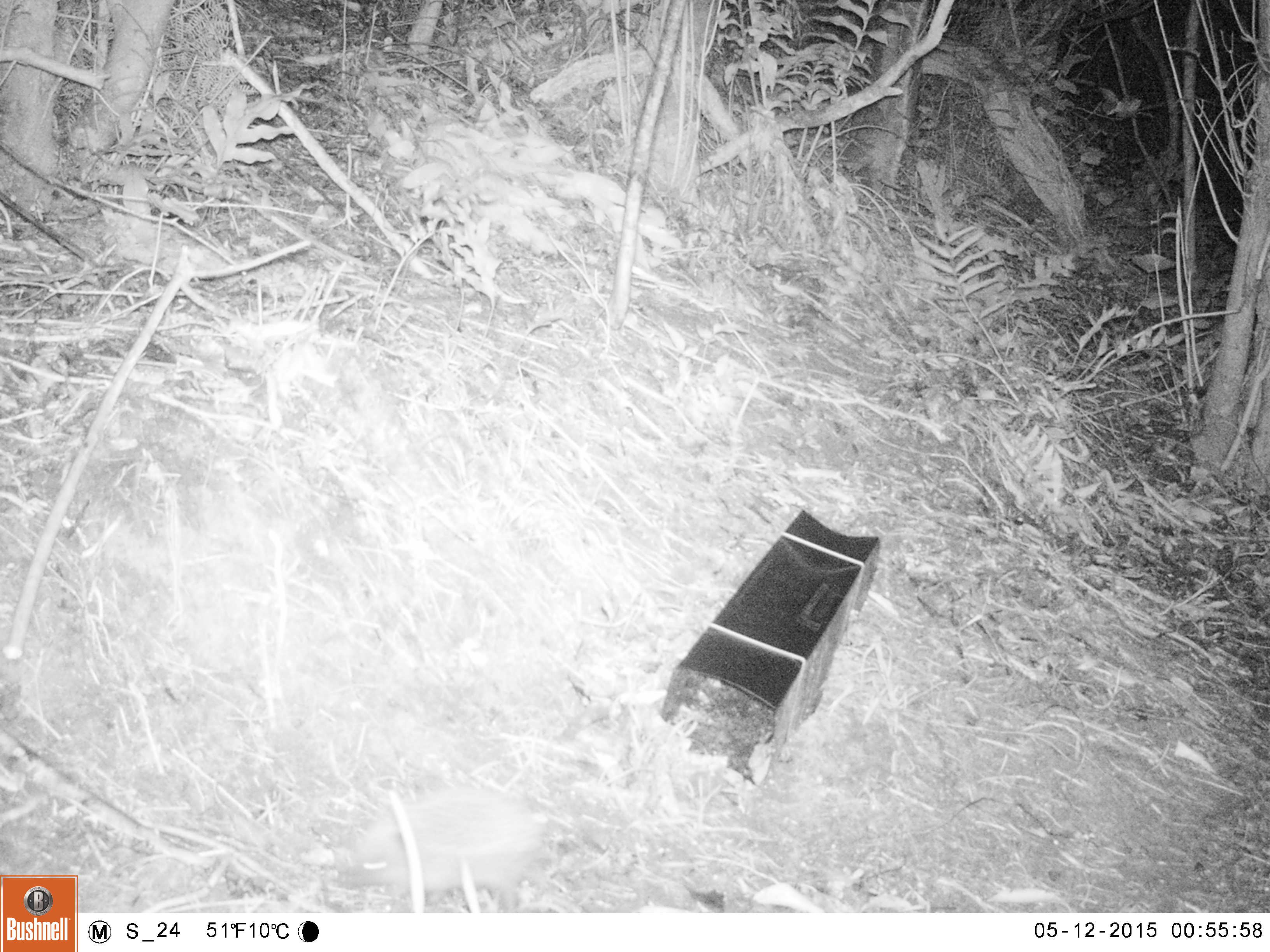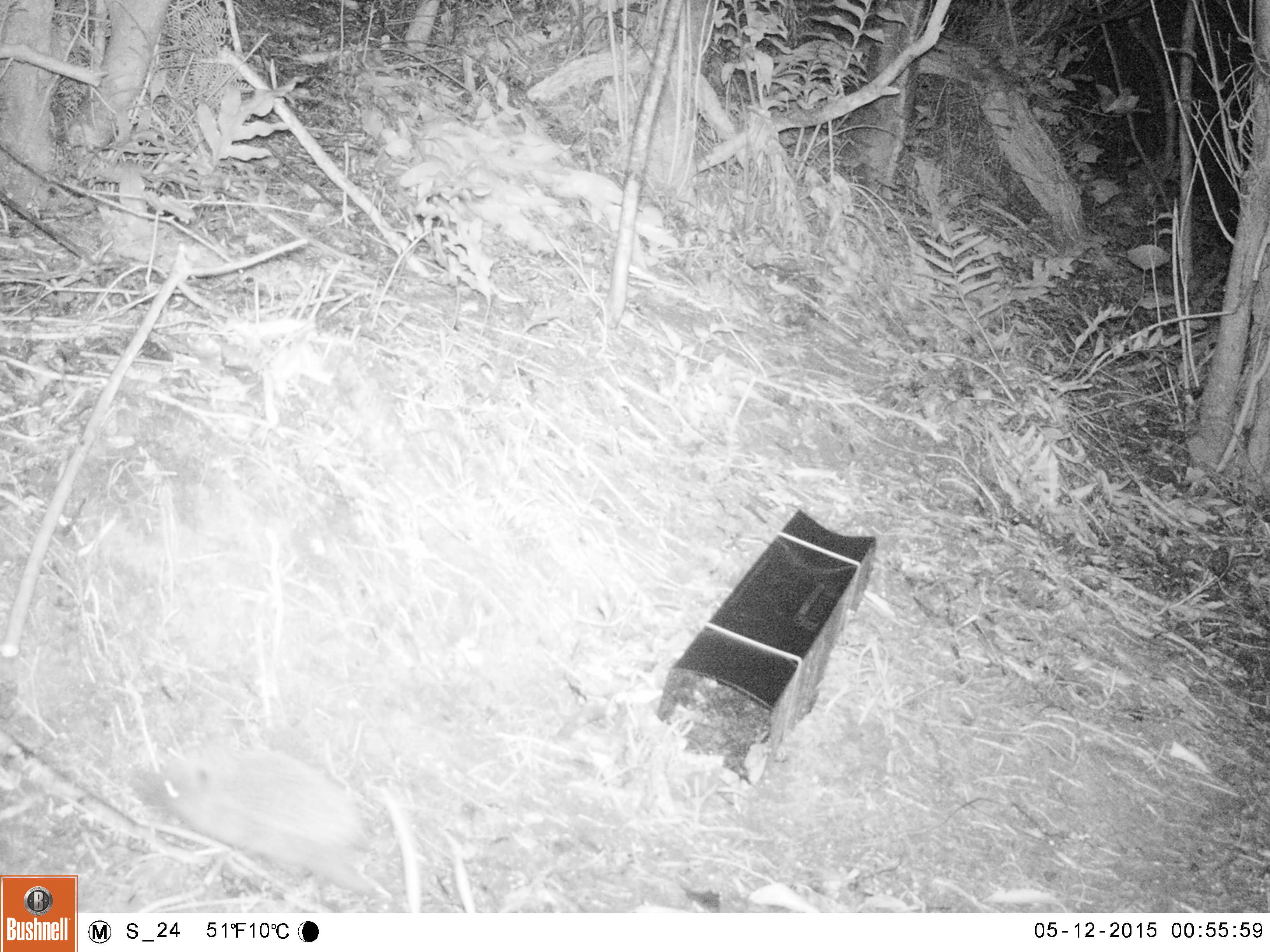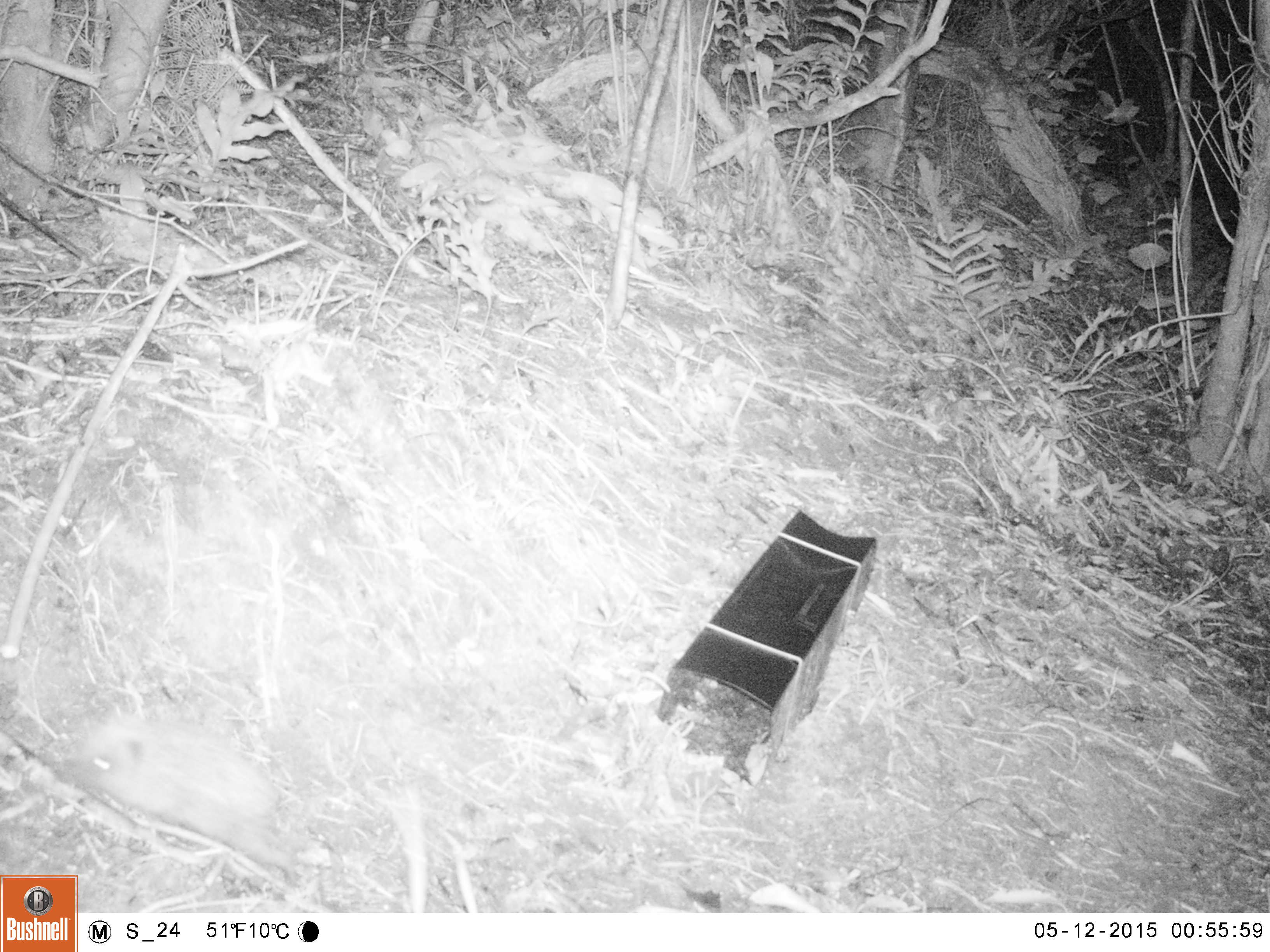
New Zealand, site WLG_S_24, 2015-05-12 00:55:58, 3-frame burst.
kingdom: Animalia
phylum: Chordata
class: Mammalia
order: Eulipotyphla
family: Erinaceidae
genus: Erinaceus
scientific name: Erinaceus europaeus europaeus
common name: european hedgehog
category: hedgehog